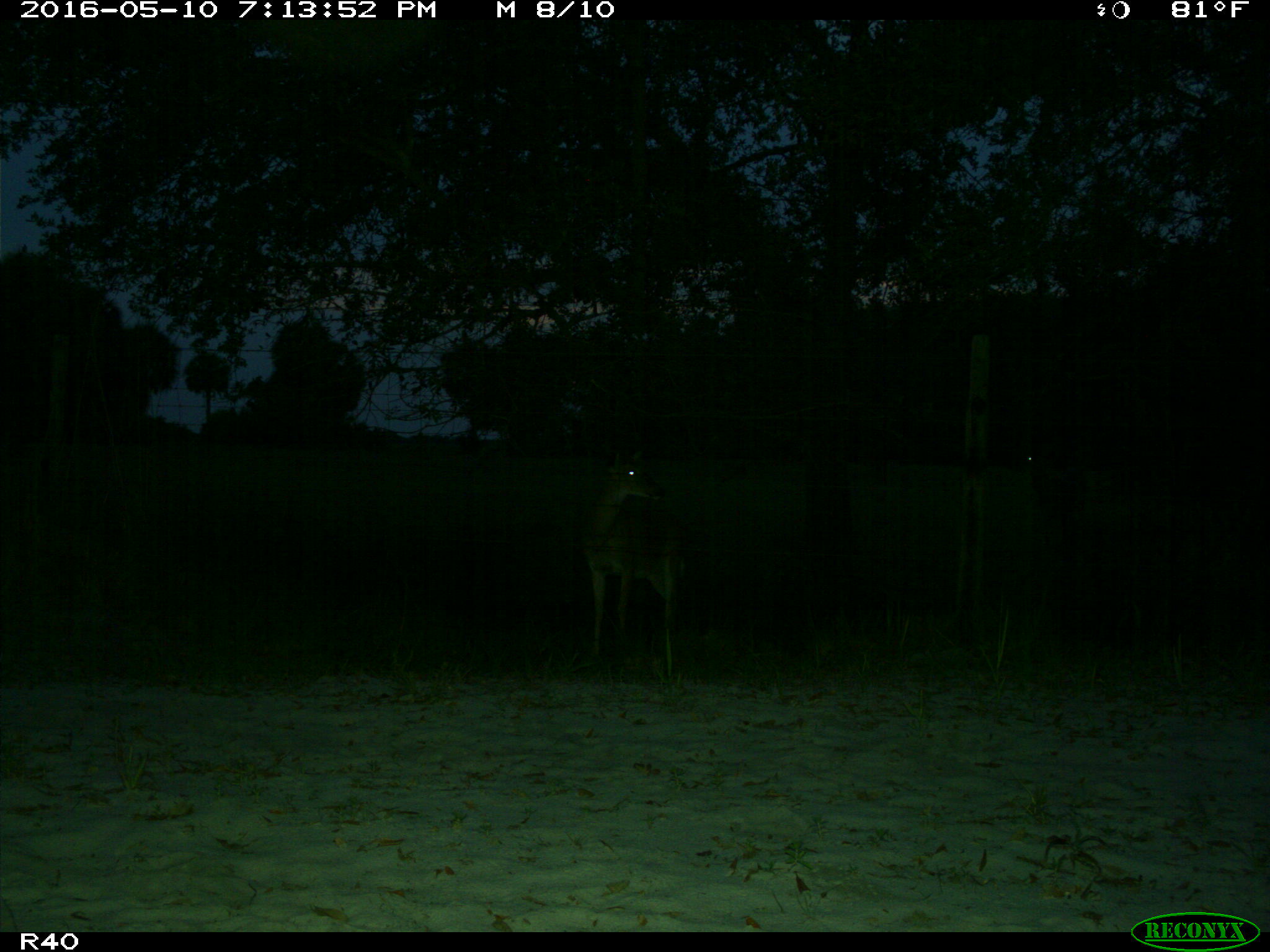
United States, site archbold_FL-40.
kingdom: Animalia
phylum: Chordata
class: Mammalia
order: Artiodactyla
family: Cervidae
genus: Odocoileus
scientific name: Odocoileus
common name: deer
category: unidentified deer